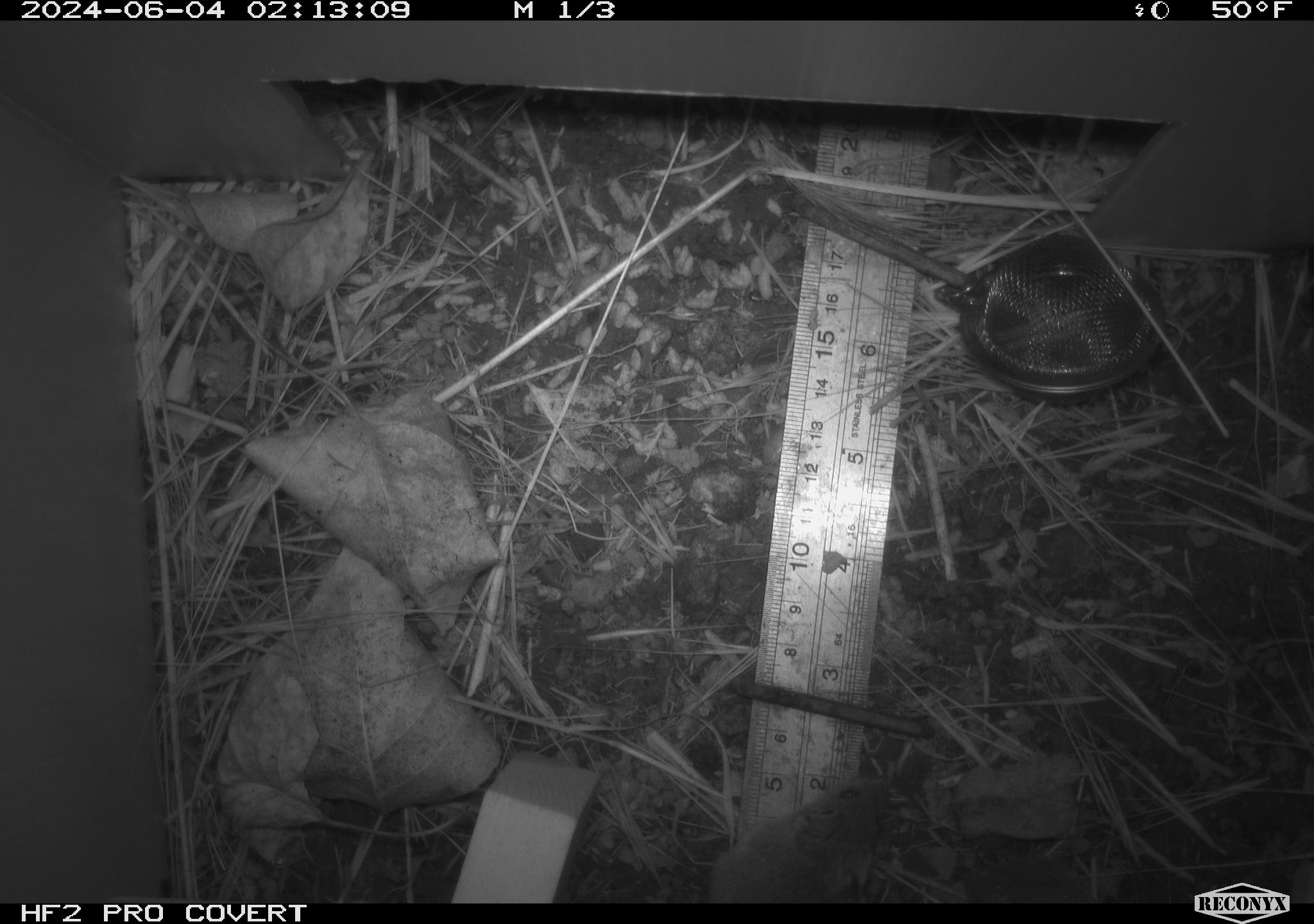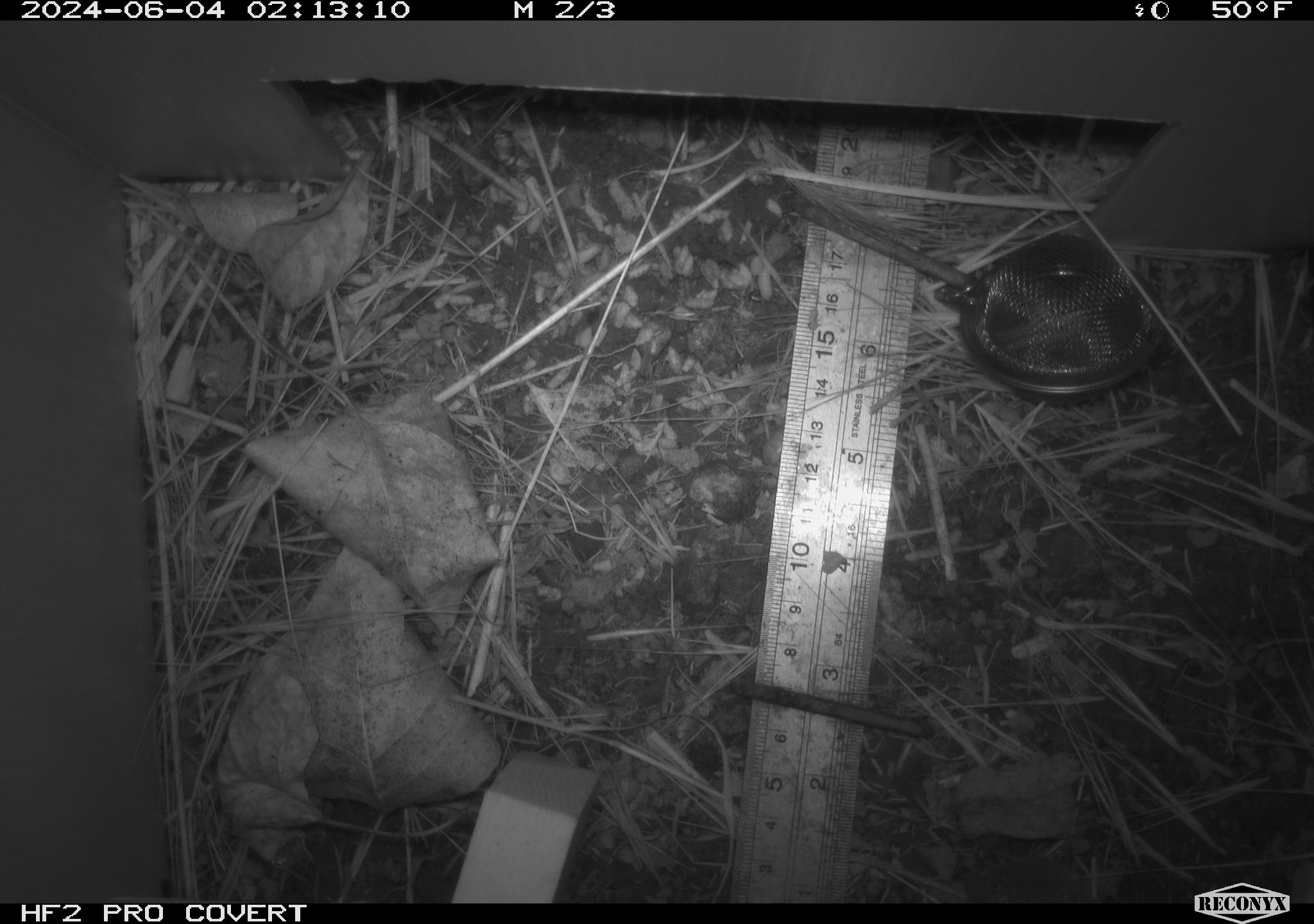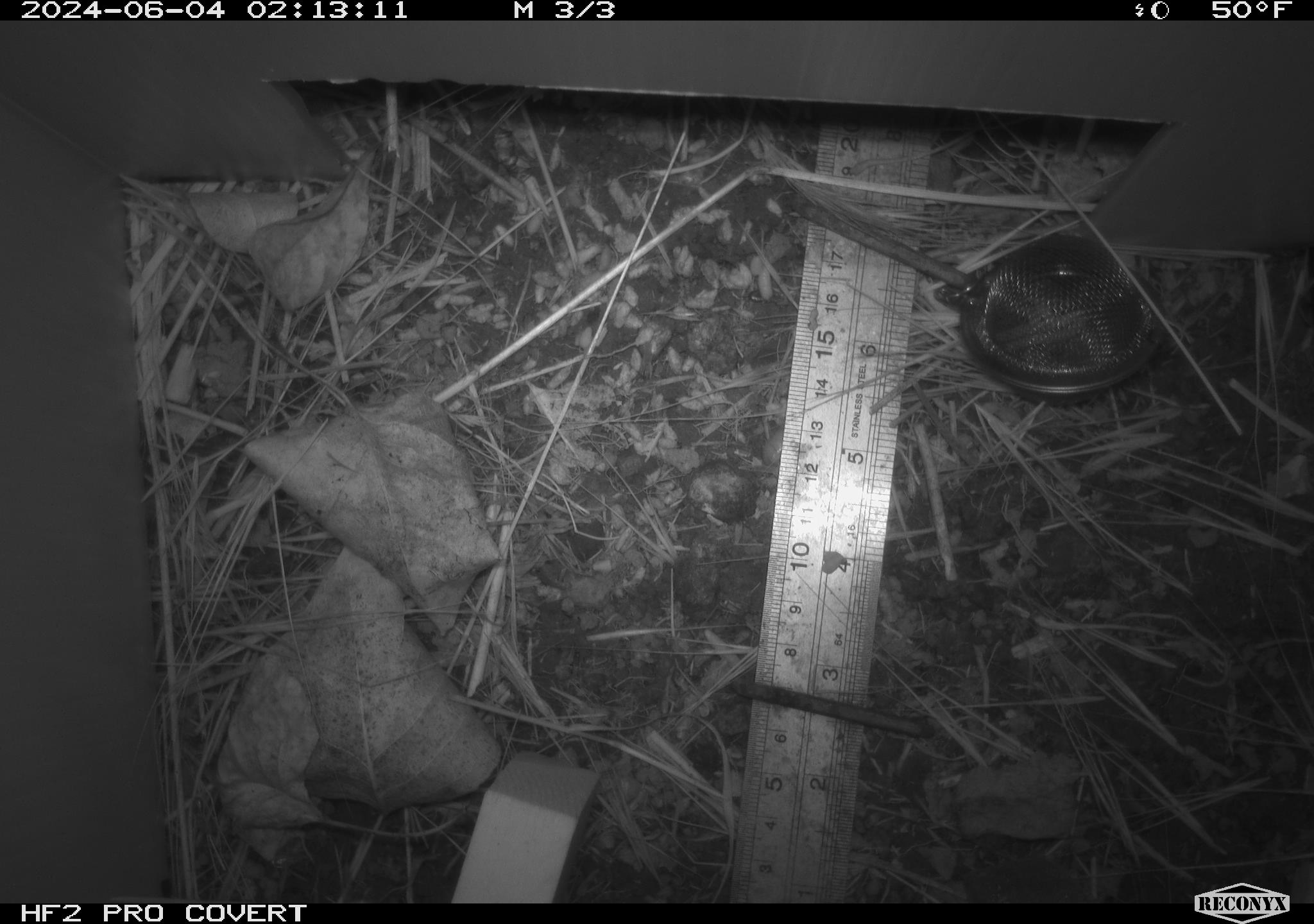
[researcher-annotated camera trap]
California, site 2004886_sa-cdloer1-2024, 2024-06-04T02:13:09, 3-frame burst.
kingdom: Animalia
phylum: Chordata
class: Mammalia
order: Rodentia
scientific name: Rodentia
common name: mouse species